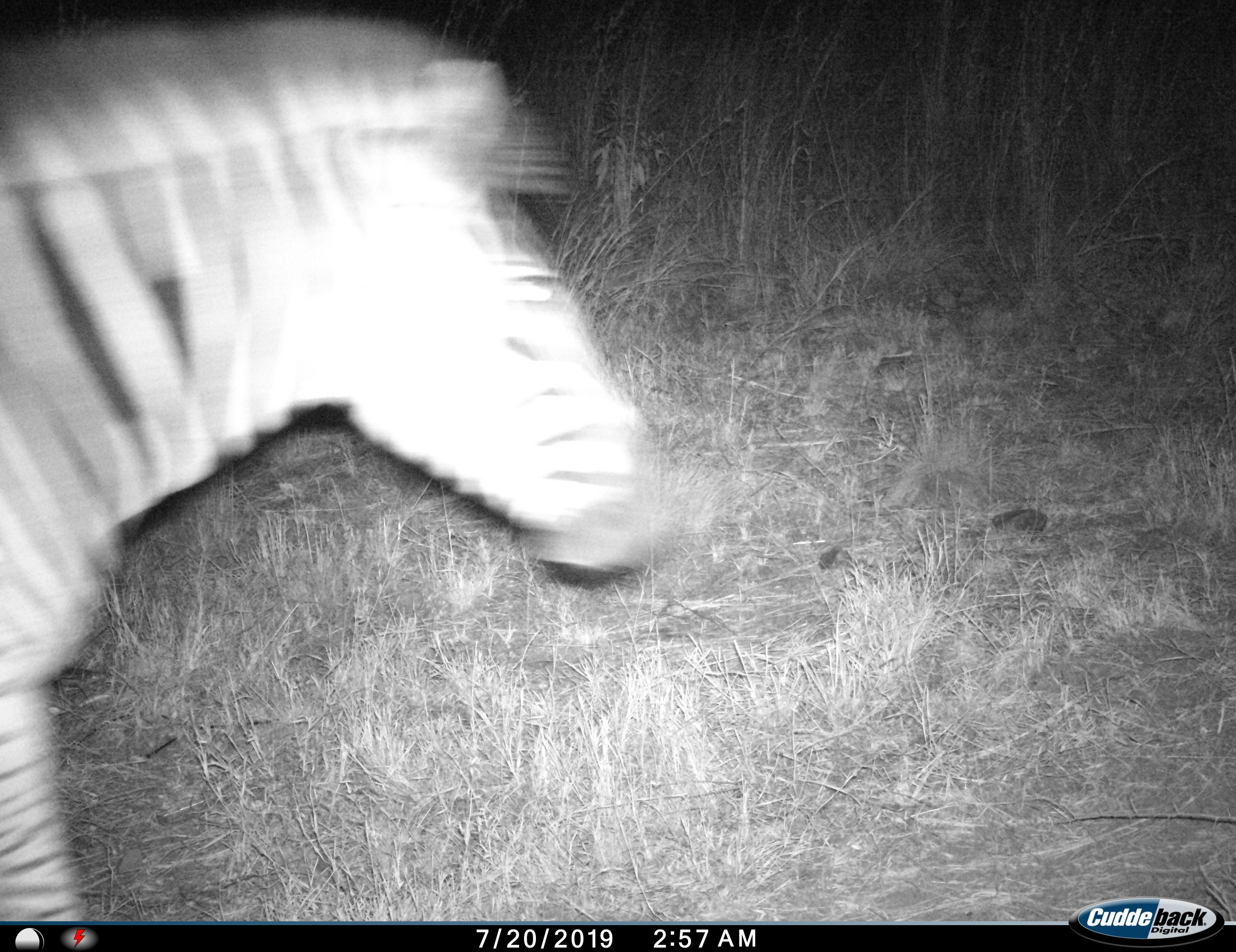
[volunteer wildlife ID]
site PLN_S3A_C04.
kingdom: Animalia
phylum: Chordata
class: Mammalia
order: Perissodactyla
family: Equidae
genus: Equus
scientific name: Equus quagga burchellii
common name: burchell's zebra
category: zebraburchells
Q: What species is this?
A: Zebraburchells (burchell's zebra) (Equus quagga burchellii).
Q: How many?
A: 1.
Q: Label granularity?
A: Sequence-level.